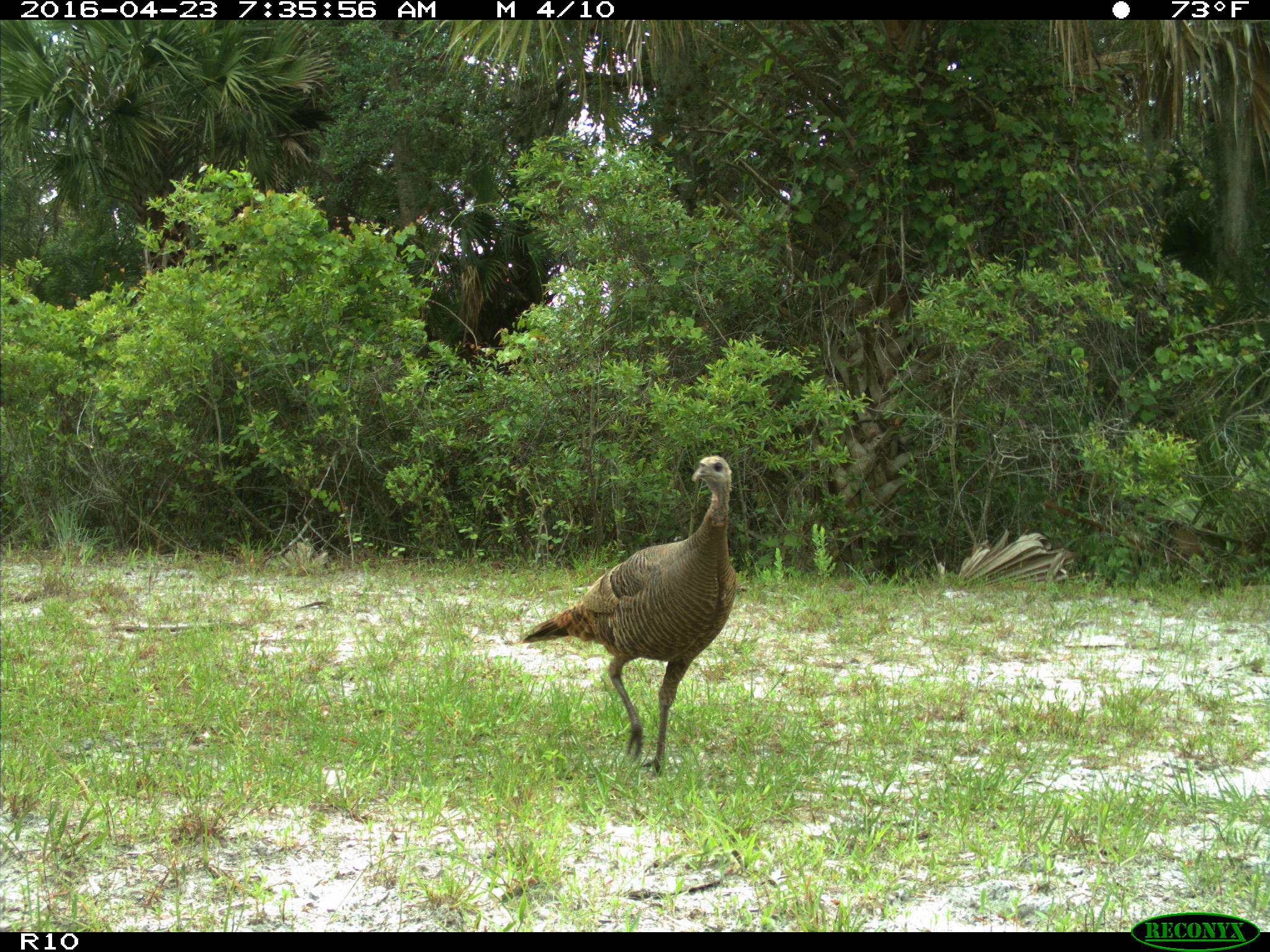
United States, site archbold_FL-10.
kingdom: Animalia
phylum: Chordata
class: Aves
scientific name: Aves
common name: birds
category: unidentified bird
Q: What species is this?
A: Unidentified bird (birds) (Aves).